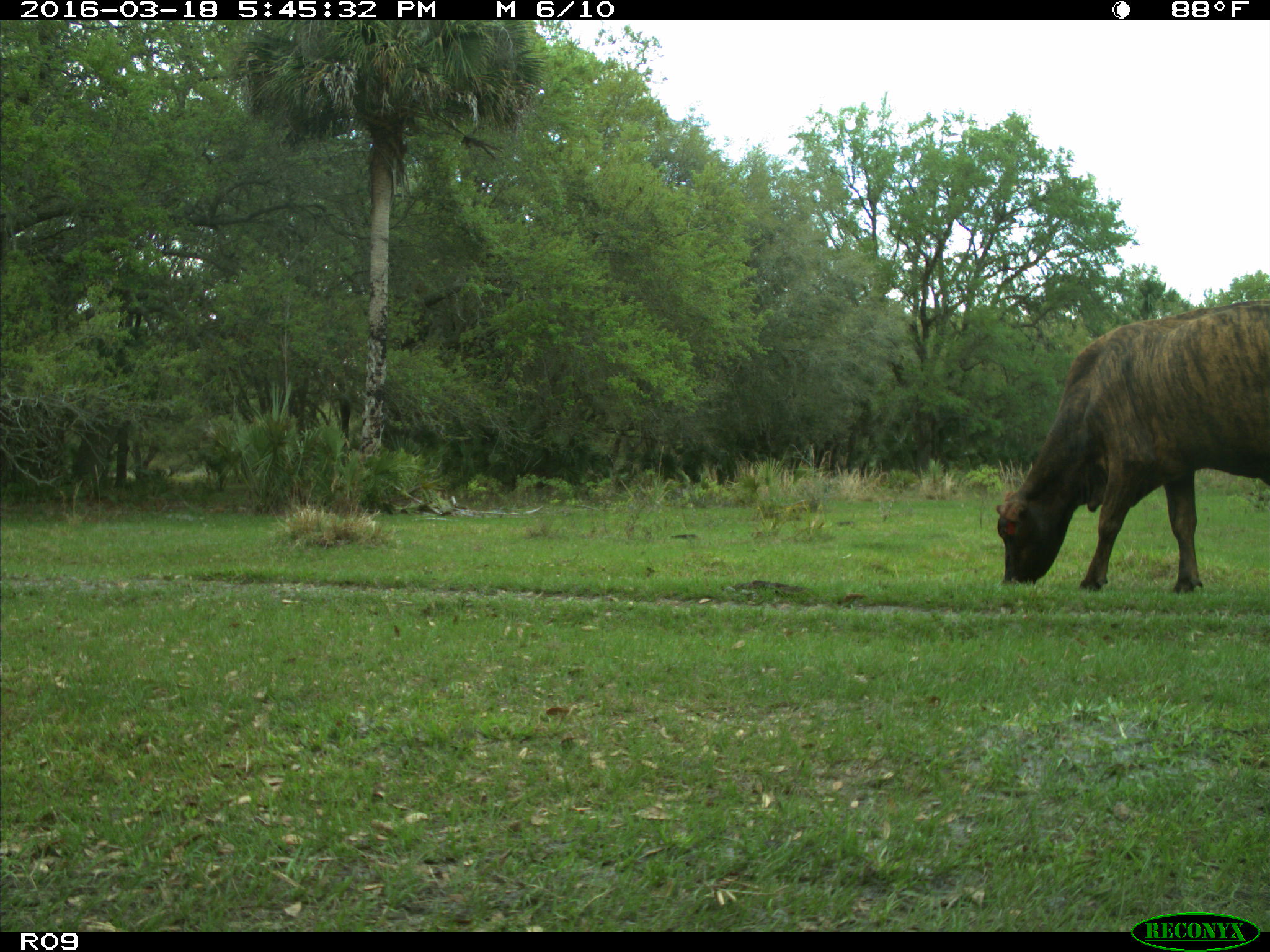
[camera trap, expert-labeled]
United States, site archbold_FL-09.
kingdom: Animalia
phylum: Chordata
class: Mammalia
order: Artiodactyla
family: Bovidae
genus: Bos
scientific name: Bos taurus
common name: domestic cow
Bos taurus (domestic cow).